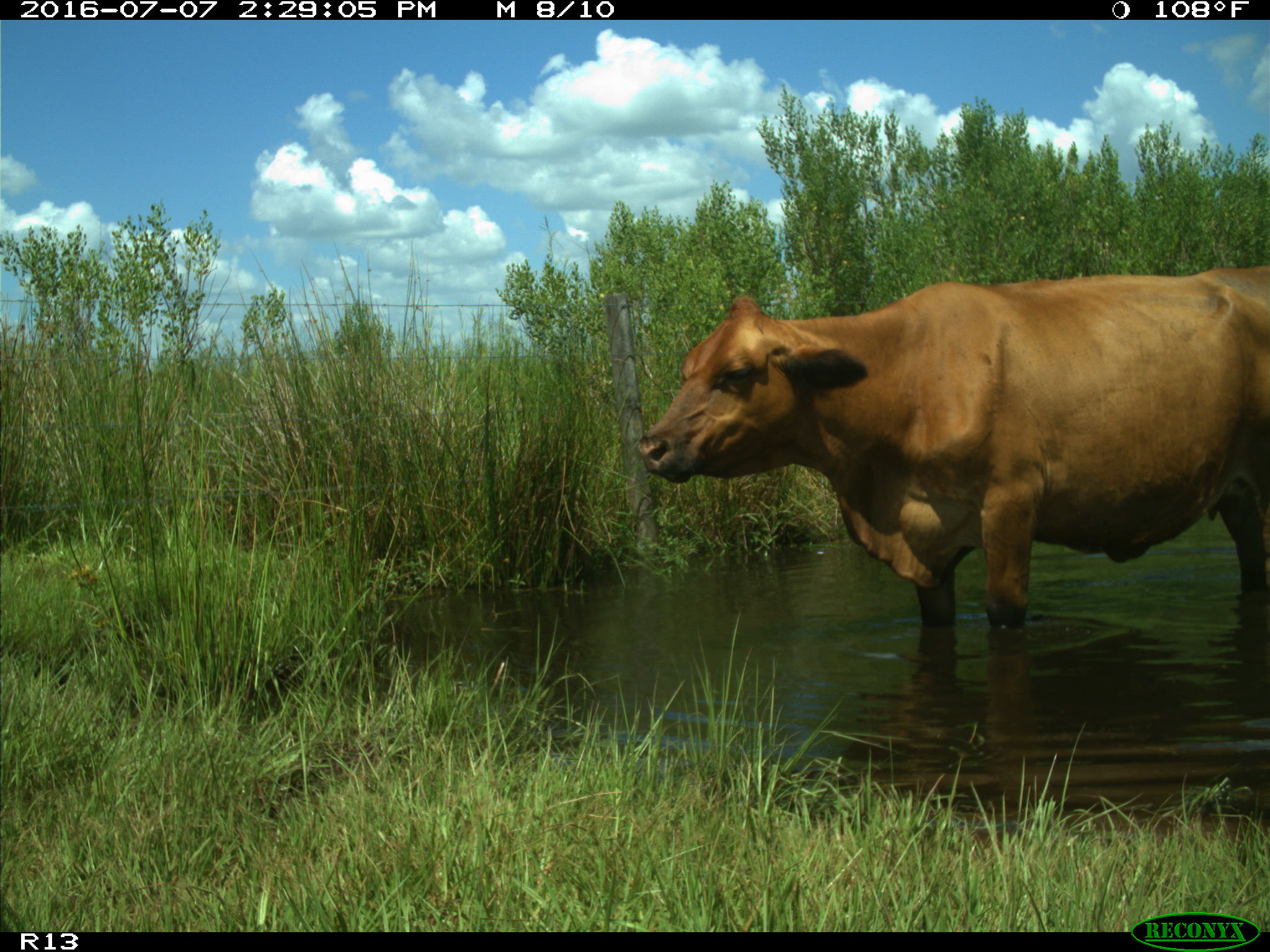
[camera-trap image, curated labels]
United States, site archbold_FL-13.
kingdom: Animalia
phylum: Chordata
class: Mammalia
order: Artiodactyla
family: Bovidae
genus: Bos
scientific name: Bos taurus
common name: domestic cow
Bos taurus (domestic cow).